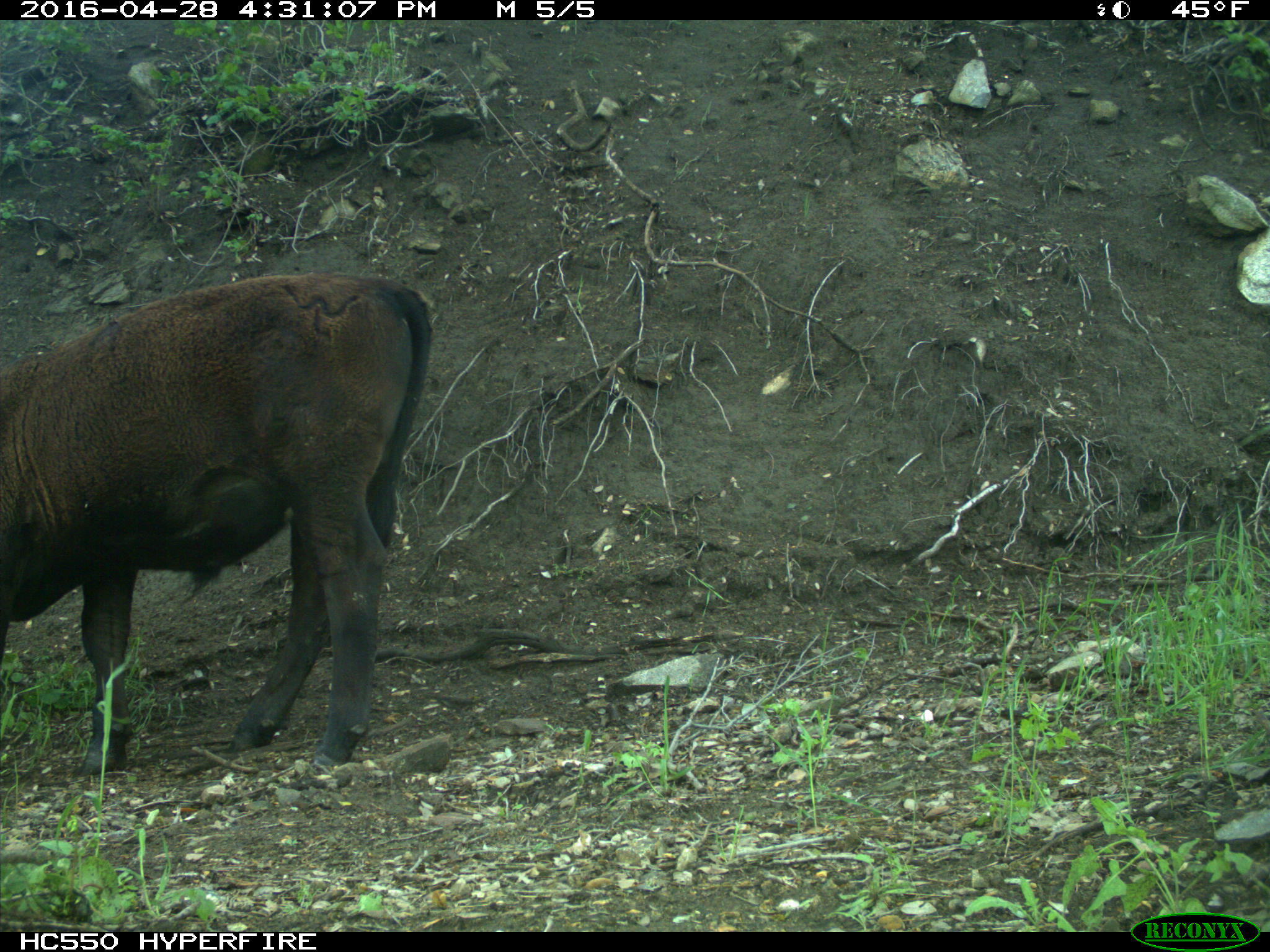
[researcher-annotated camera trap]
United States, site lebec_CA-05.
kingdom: Animalia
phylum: Chordata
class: Mammalia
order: Artiodactyla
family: Bovidae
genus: Bos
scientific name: Bos taurus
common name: domestic cow